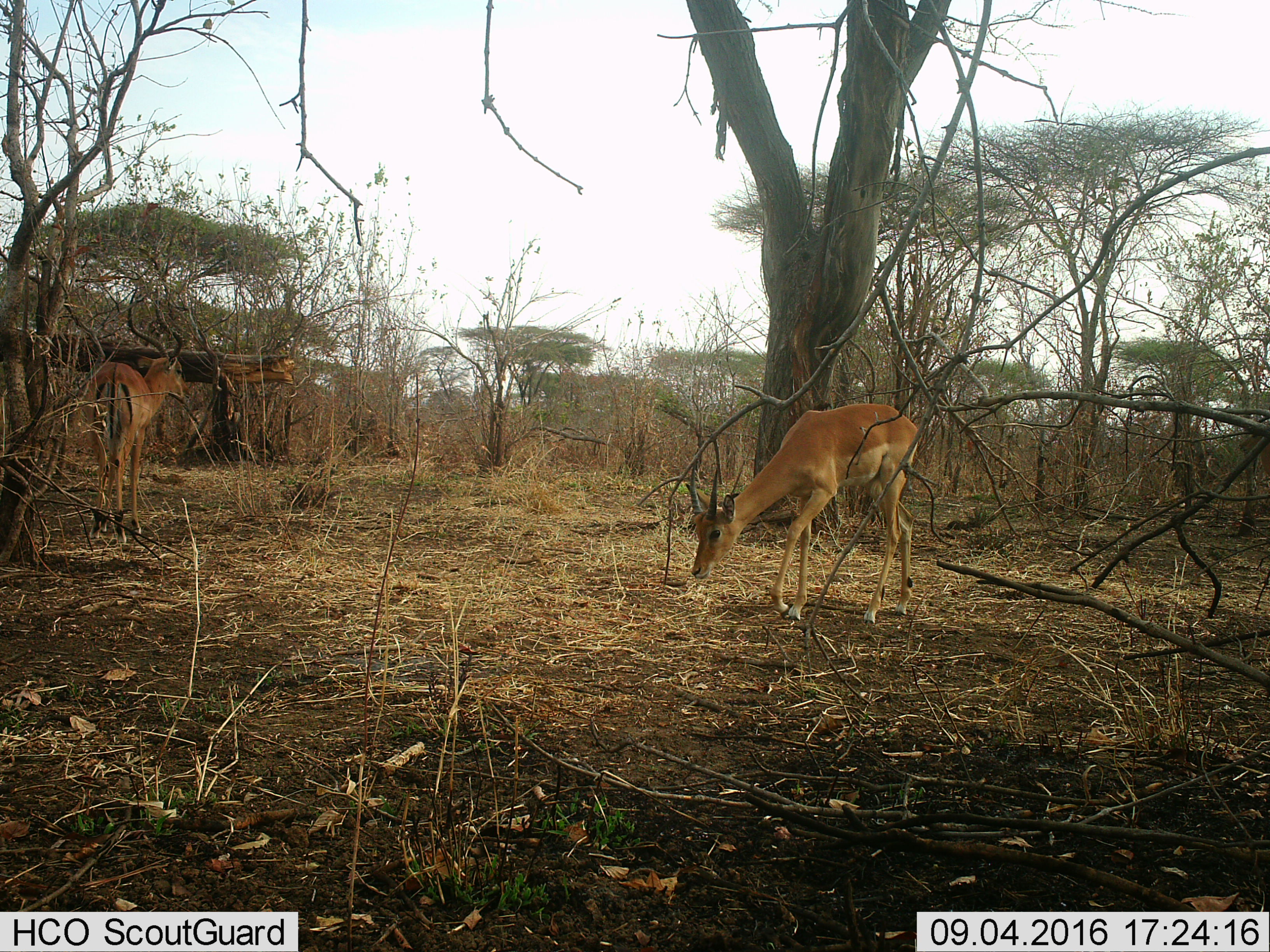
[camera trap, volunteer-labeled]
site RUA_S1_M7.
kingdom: Animalia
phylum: Chordata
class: Mammalia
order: Artiodactyla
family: Bovidae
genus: Aepyceros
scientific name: Aepyceros melampus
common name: impala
Impala (Aepyceros melampus), count 2. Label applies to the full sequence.